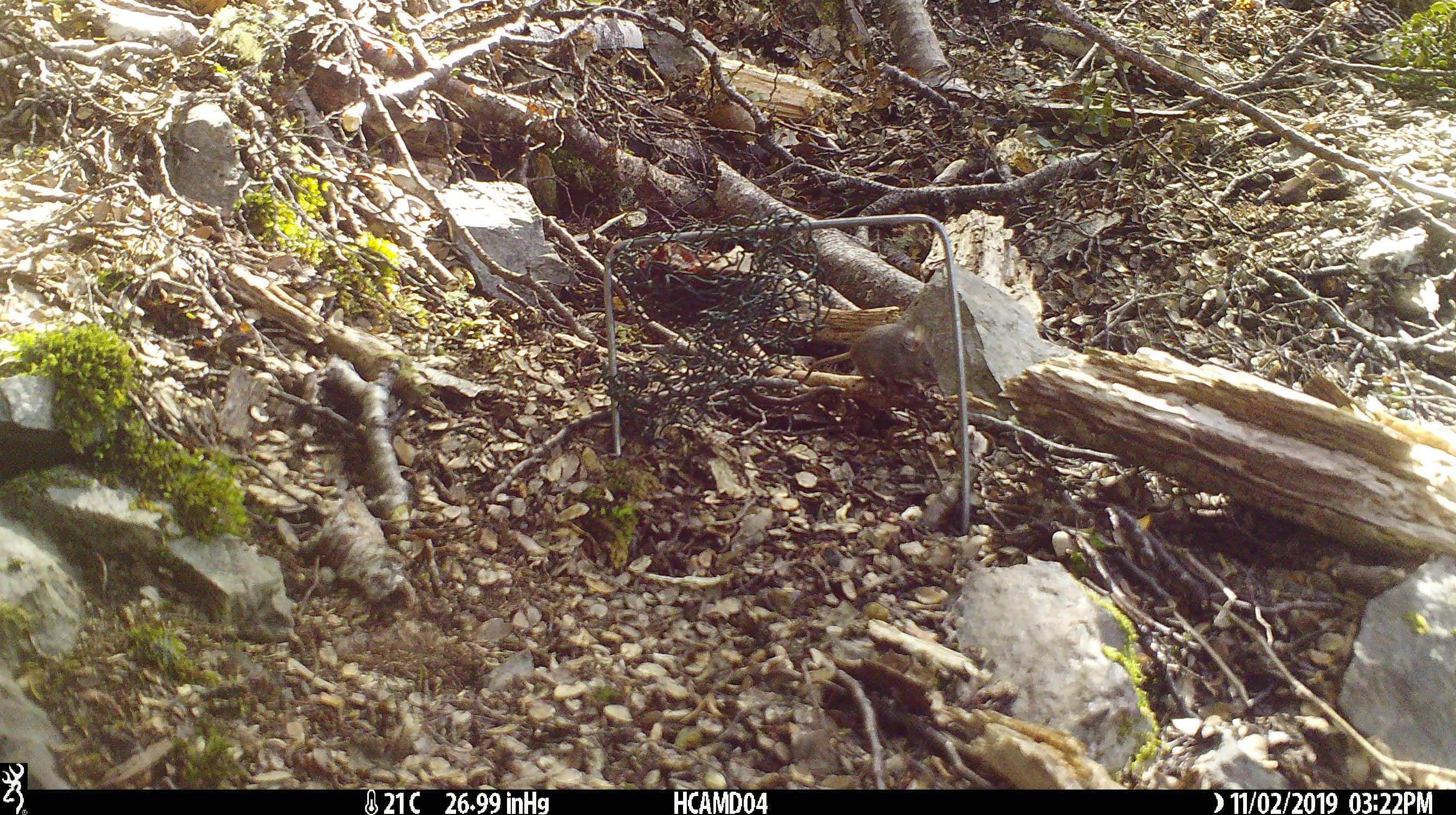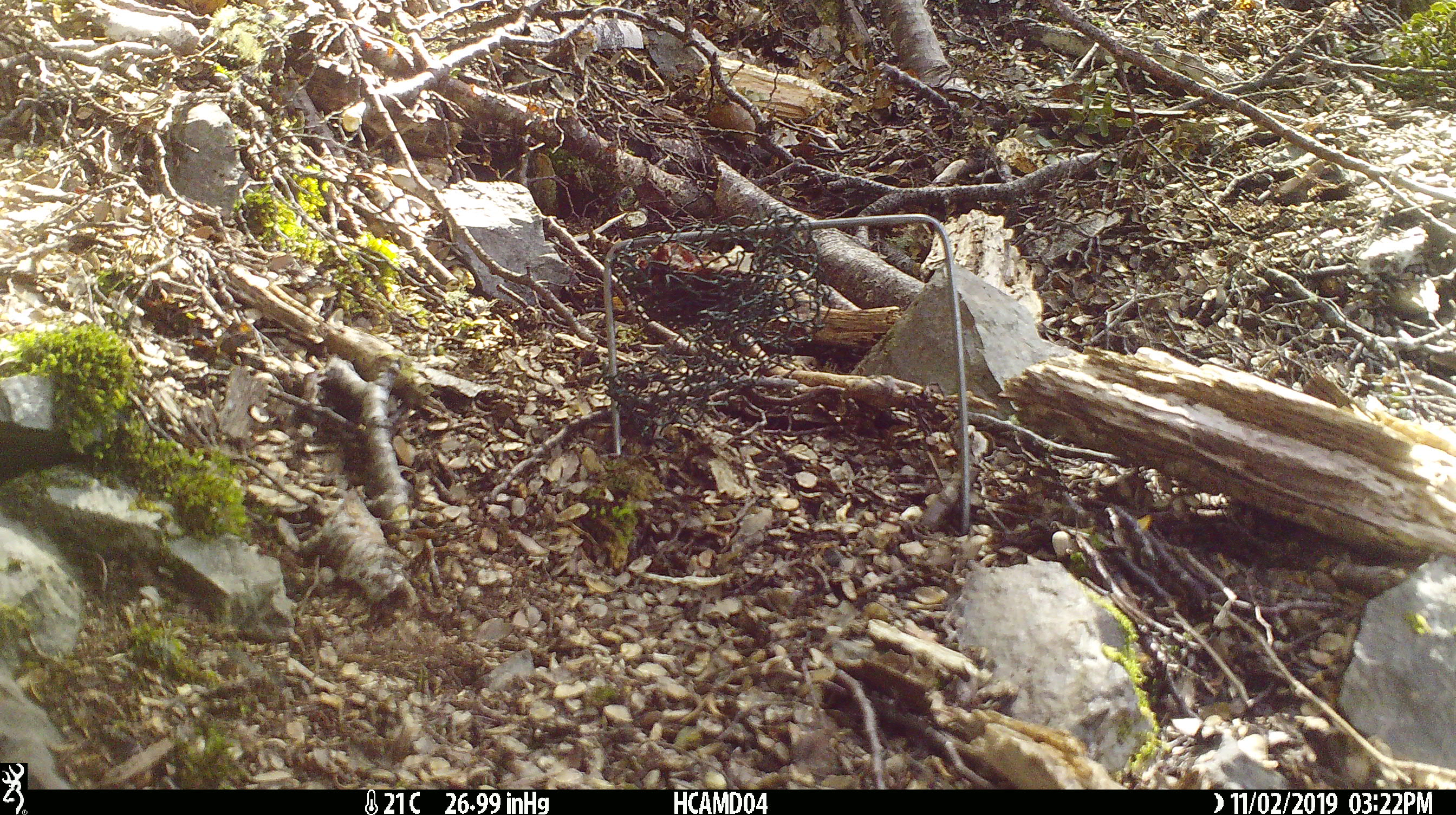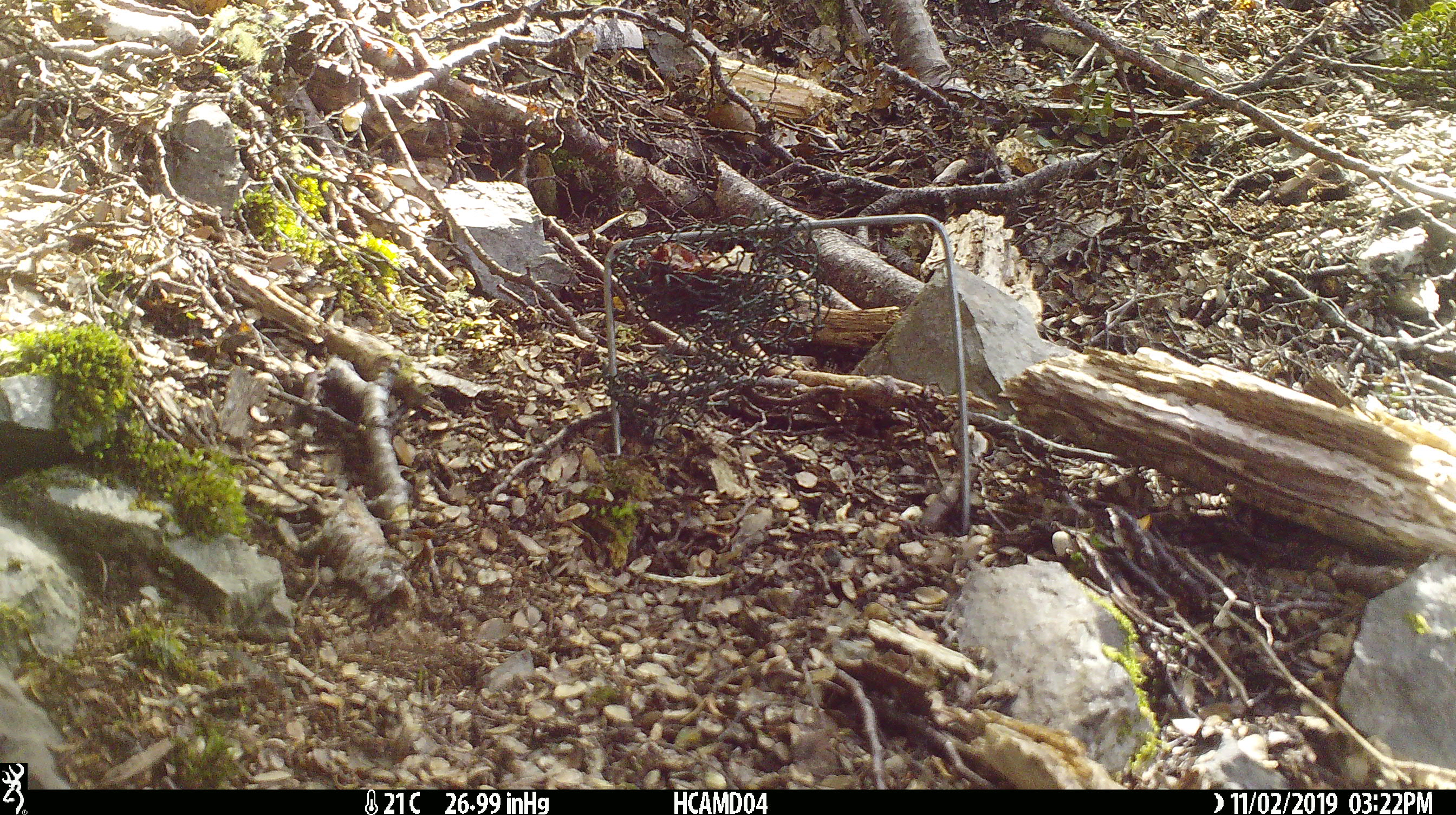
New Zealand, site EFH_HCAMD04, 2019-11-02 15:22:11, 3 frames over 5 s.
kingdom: Animalia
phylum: Chordata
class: Mammalia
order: Rodentia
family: Muridae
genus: Mus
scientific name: Mus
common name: mouse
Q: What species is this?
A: Mouse (Mus).